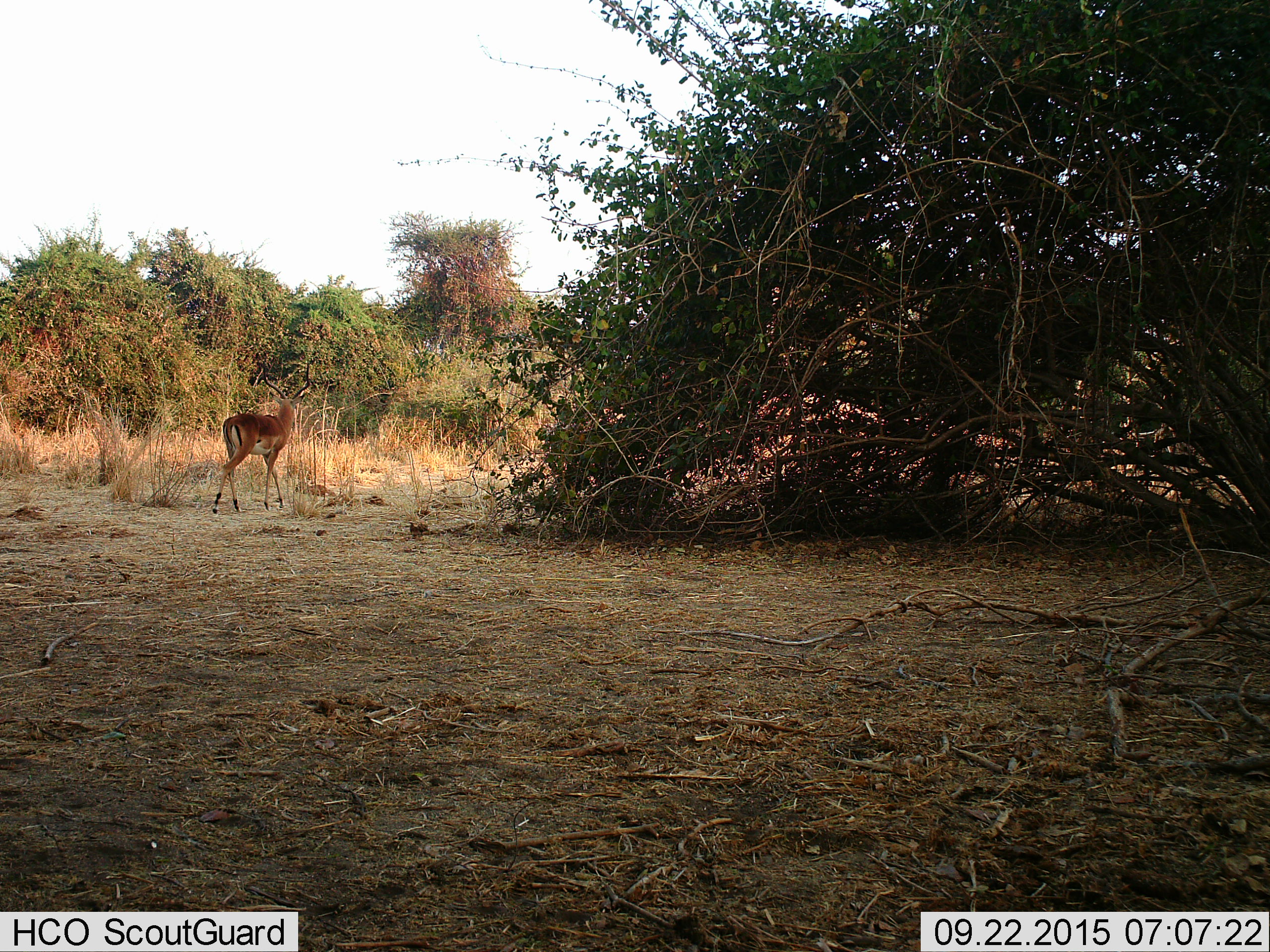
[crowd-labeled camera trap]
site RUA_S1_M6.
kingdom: Animalia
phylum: Chordata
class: Mammalia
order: Artiodactyla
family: Bovidae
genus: Aepyceros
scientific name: Aepyceros melampus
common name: impala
Impala (Aepyceros melampus), count 1. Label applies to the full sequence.